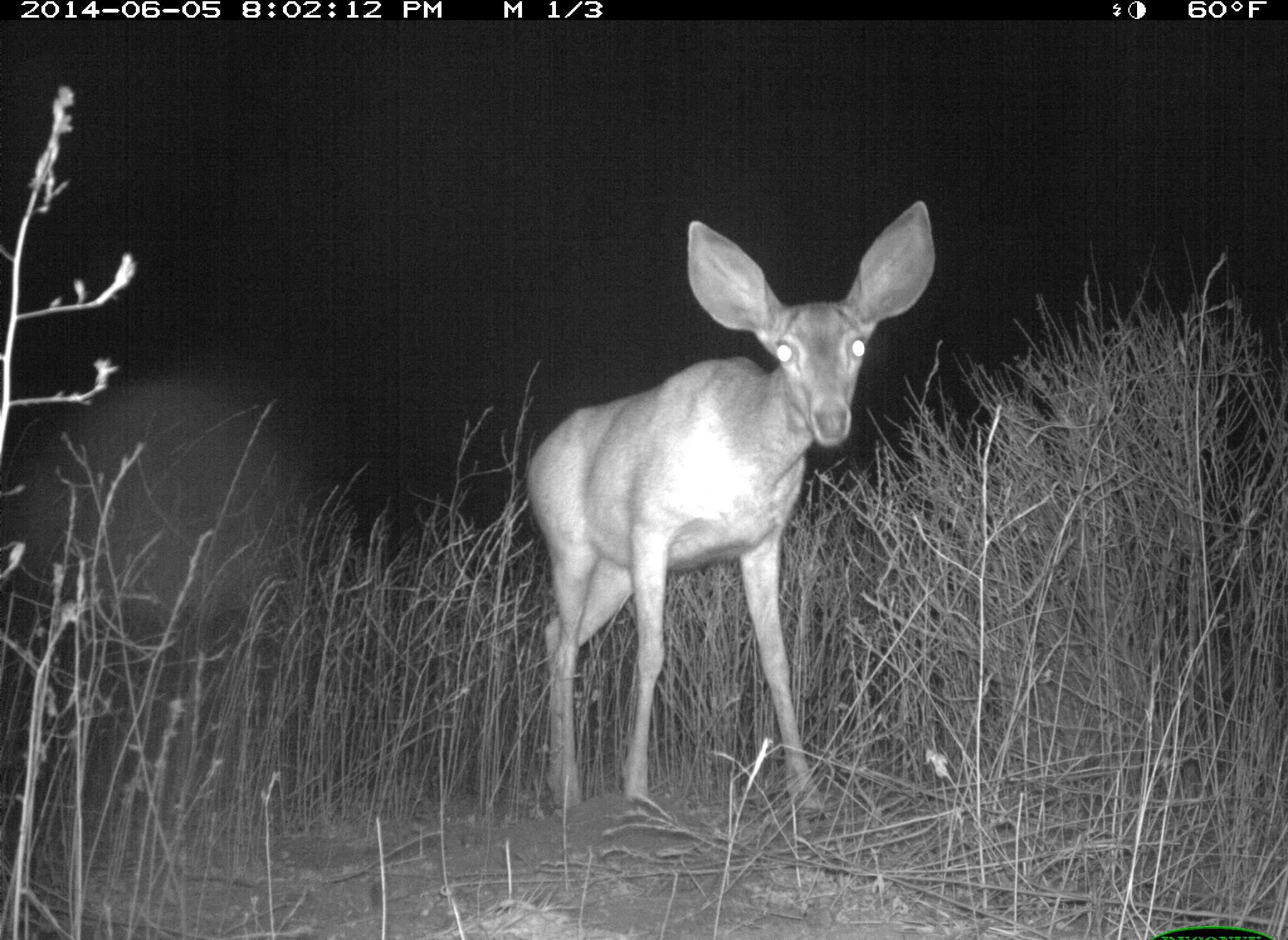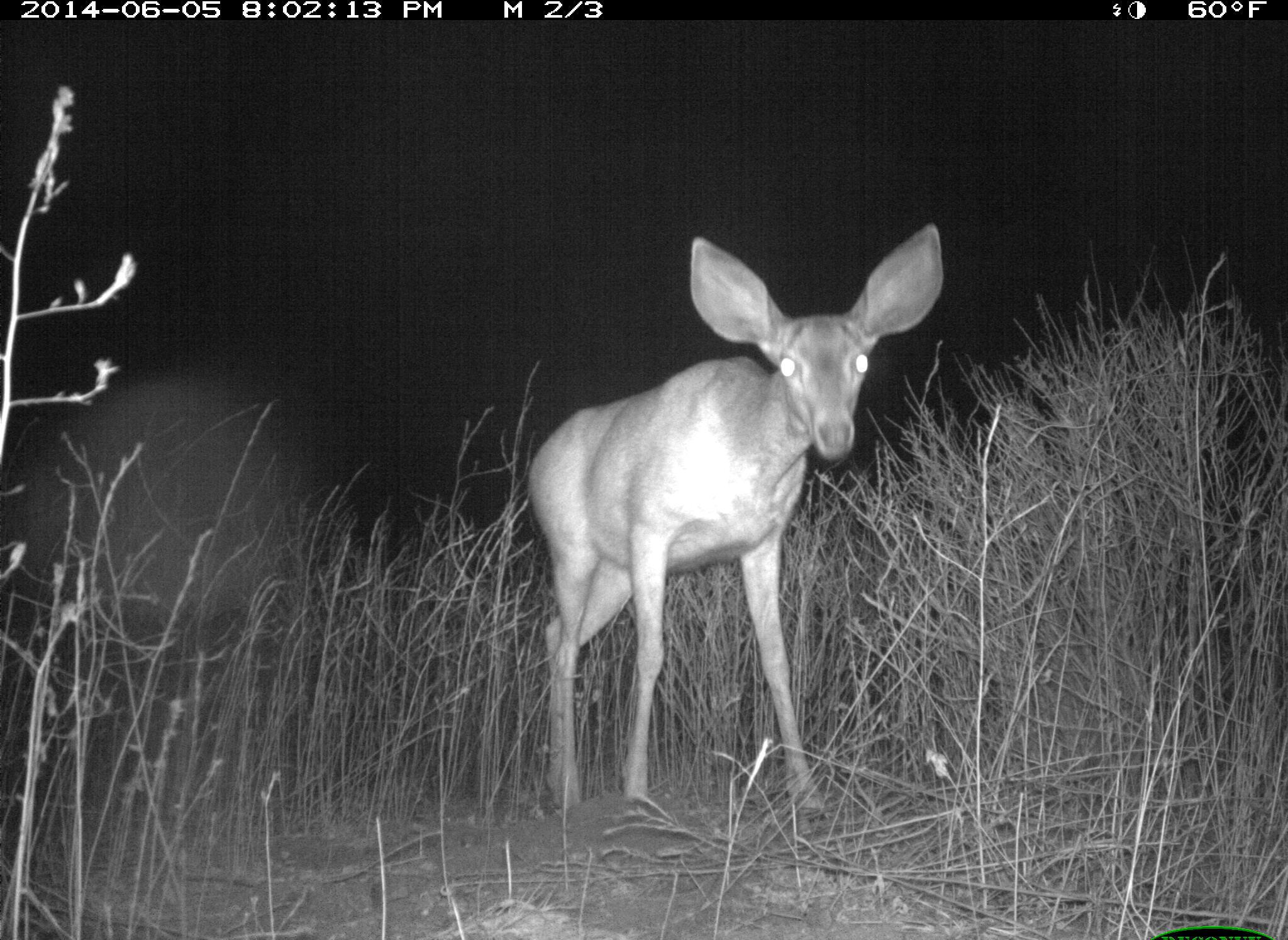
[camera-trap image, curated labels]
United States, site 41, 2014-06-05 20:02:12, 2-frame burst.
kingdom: Animalia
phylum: Chordata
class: Mammalia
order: Artiodactyla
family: Cervidae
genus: Odocoileus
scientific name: Odocoileus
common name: deer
Deer (Odocoileus).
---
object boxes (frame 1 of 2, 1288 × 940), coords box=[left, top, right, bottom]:
deer: box=[525, 200, 935, 818]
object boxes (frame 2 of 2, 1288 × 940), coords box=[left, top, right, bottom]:
deer: box=[524, 222, 946, 815]